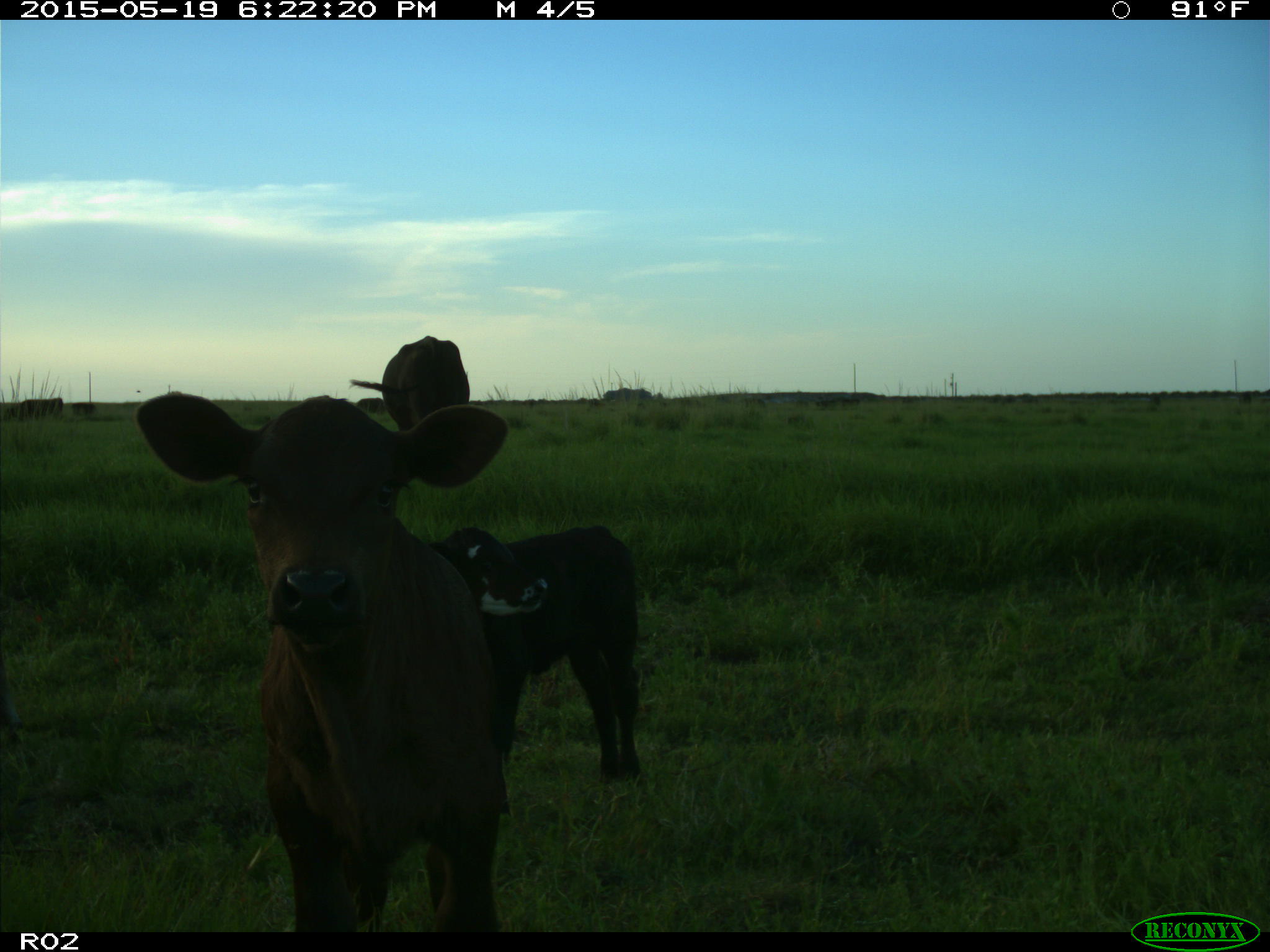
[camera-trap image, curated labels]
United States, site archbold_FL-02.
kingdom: Animalia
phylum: Chordata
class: Mammalia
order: Artiodactyla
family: Bovidae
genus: Bos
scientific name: Bos taurus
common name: domestic cow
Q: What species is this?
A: Bos taurus (domestic cow).